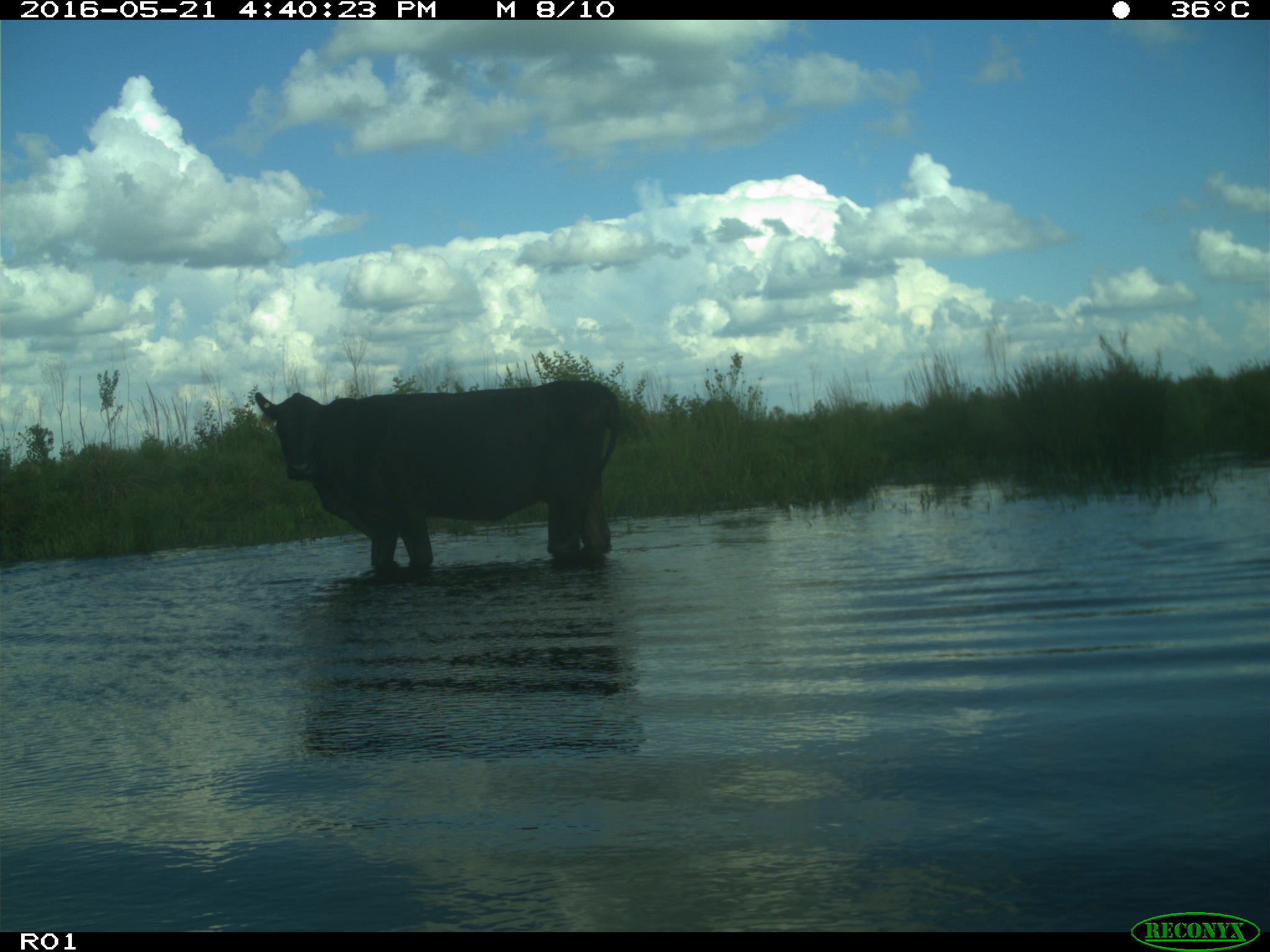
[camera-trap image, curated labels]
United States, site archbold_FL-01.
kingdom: Animalia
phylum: Chordata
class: Mammalia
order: Artiodactyla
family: Bovidae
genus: Bos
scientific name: Bos taurus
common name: domestic cow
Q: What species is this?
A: Bos taurus (domestic cow).